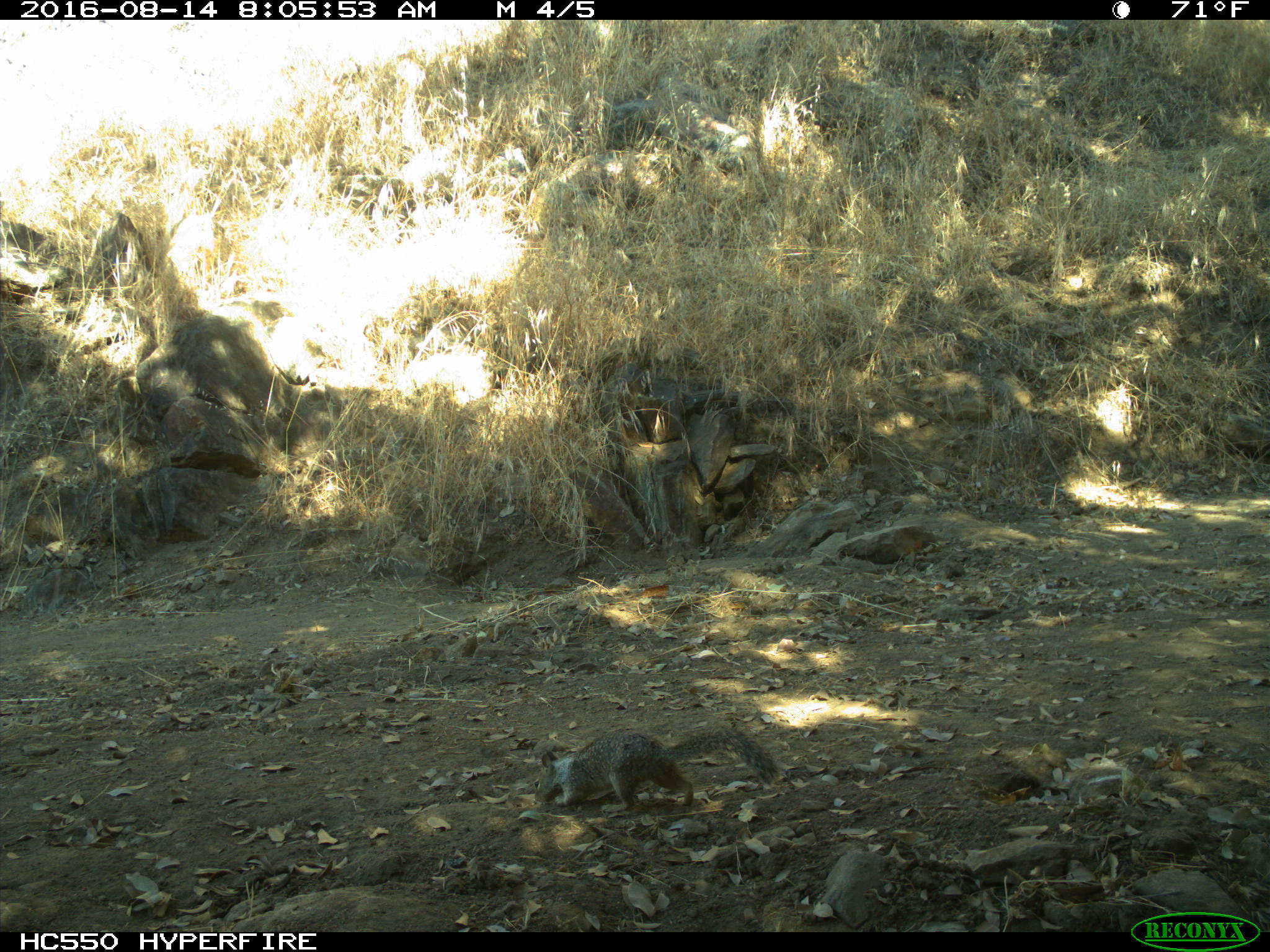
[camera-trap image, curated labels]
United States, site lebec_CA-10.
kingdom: Animalia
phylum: Chordata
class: Mammalia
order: Rodentia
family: Sciuridae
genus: Otospermophilus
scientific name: Otospermophilus beecheyi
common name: california ground squirrel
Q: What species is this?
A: Otospermophilus beecheyi (california ground squirrel).